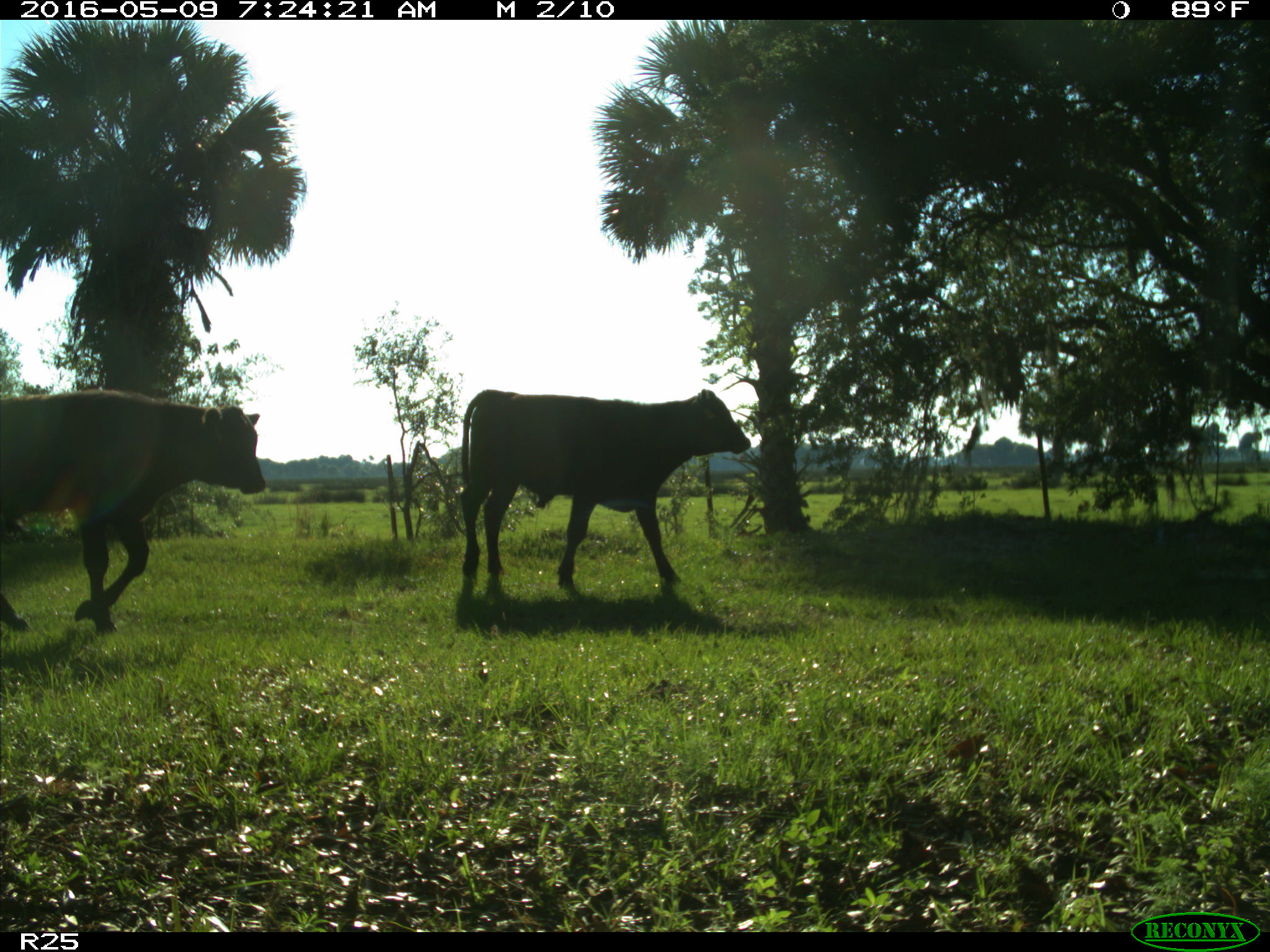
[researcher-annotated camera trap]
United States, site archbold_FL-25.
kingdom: Animalia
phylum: Chordata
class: Mammalia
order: Artiodactyla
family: Bovidae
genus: Bos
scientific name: Bos taurus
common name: domestic cow